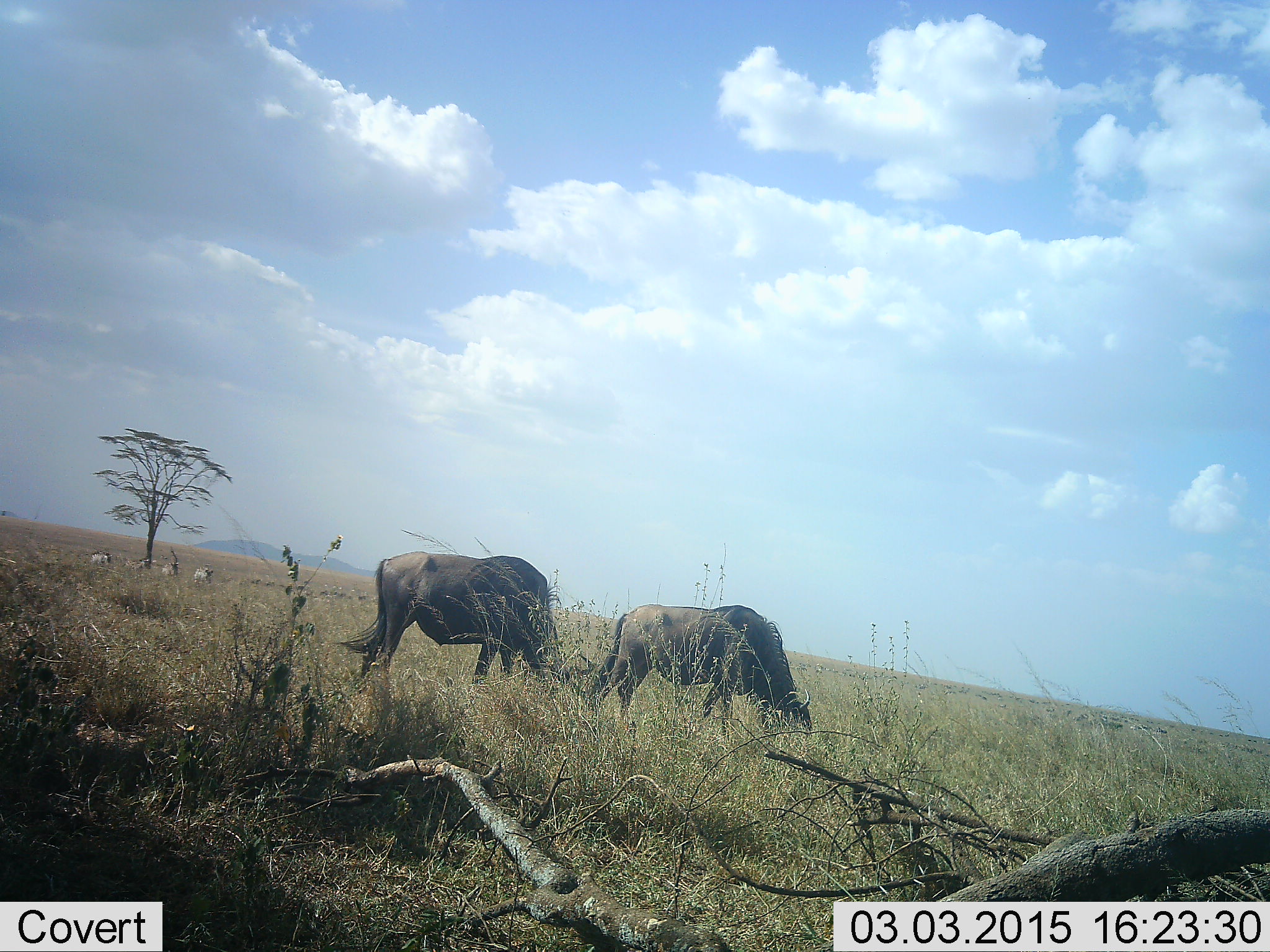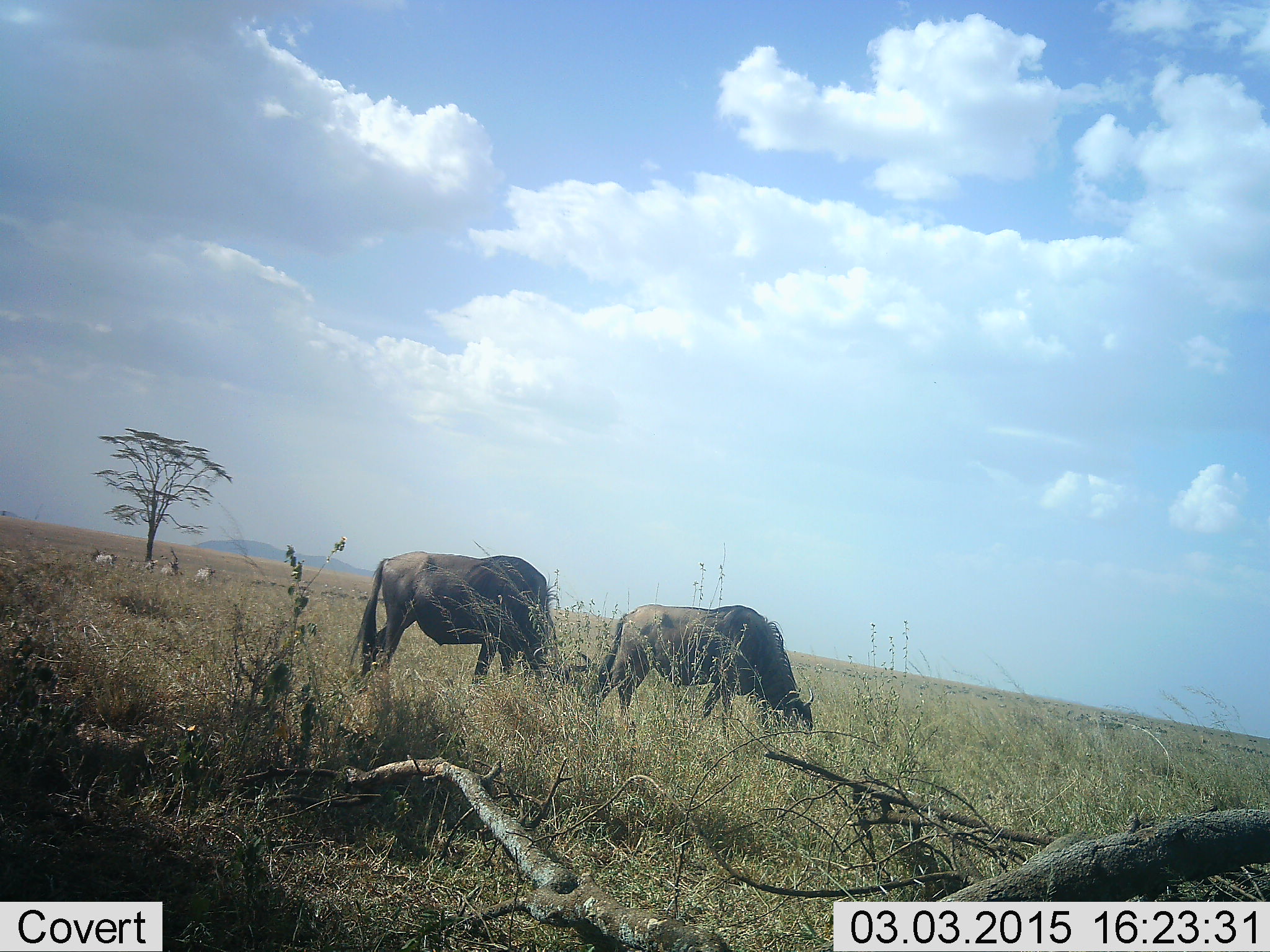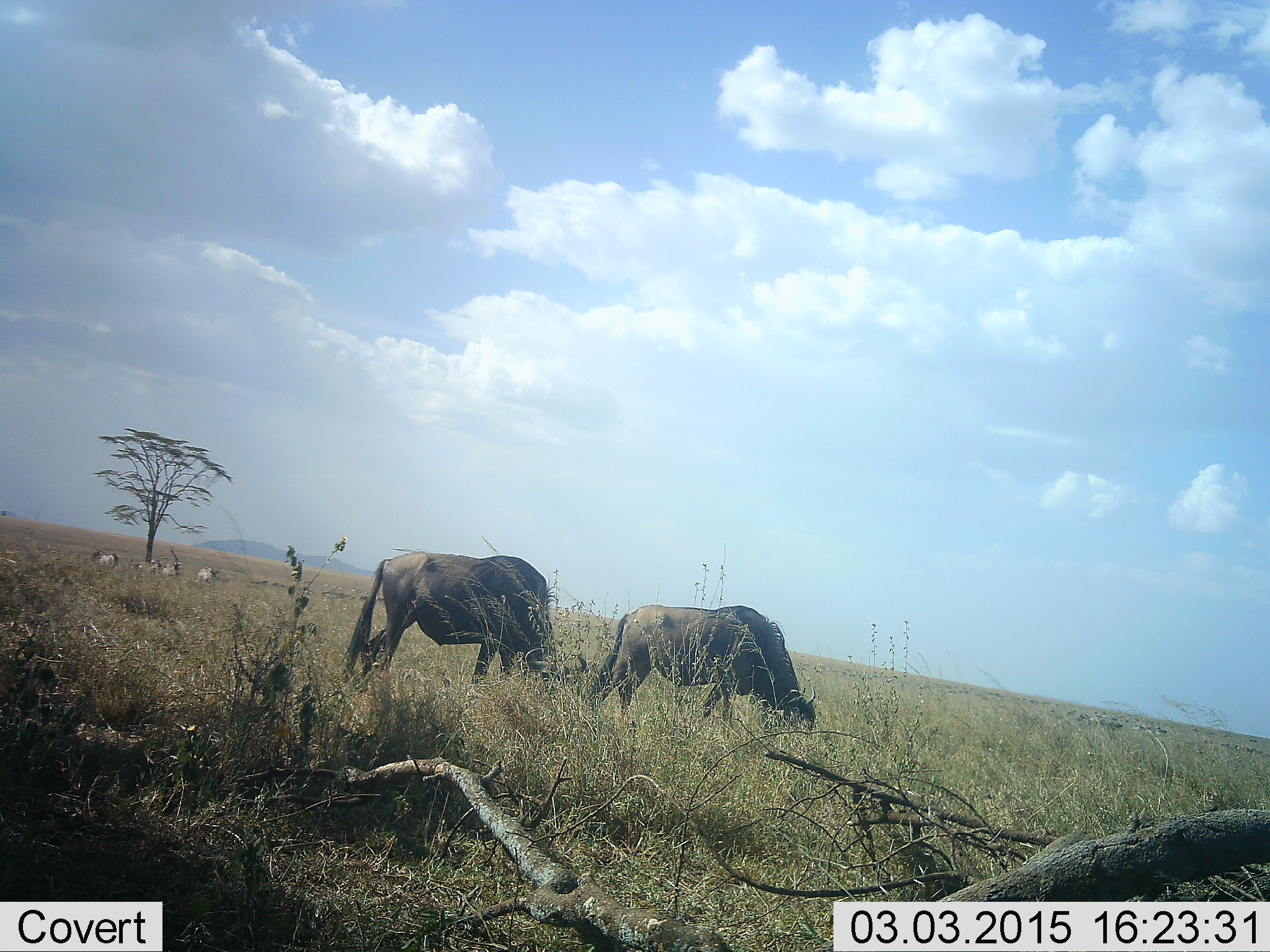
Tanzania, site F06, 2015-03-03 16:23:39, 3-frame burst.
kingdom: Animalia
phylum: Chordata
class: Mammalia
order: Artiodactyla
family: Bovidae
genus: Connochaetes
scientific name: Connochaetes taurinus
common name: blue wildebeest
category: wildebeest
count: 2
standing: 18%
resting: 0%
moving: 0%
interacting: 0%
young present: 0%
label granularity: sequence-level